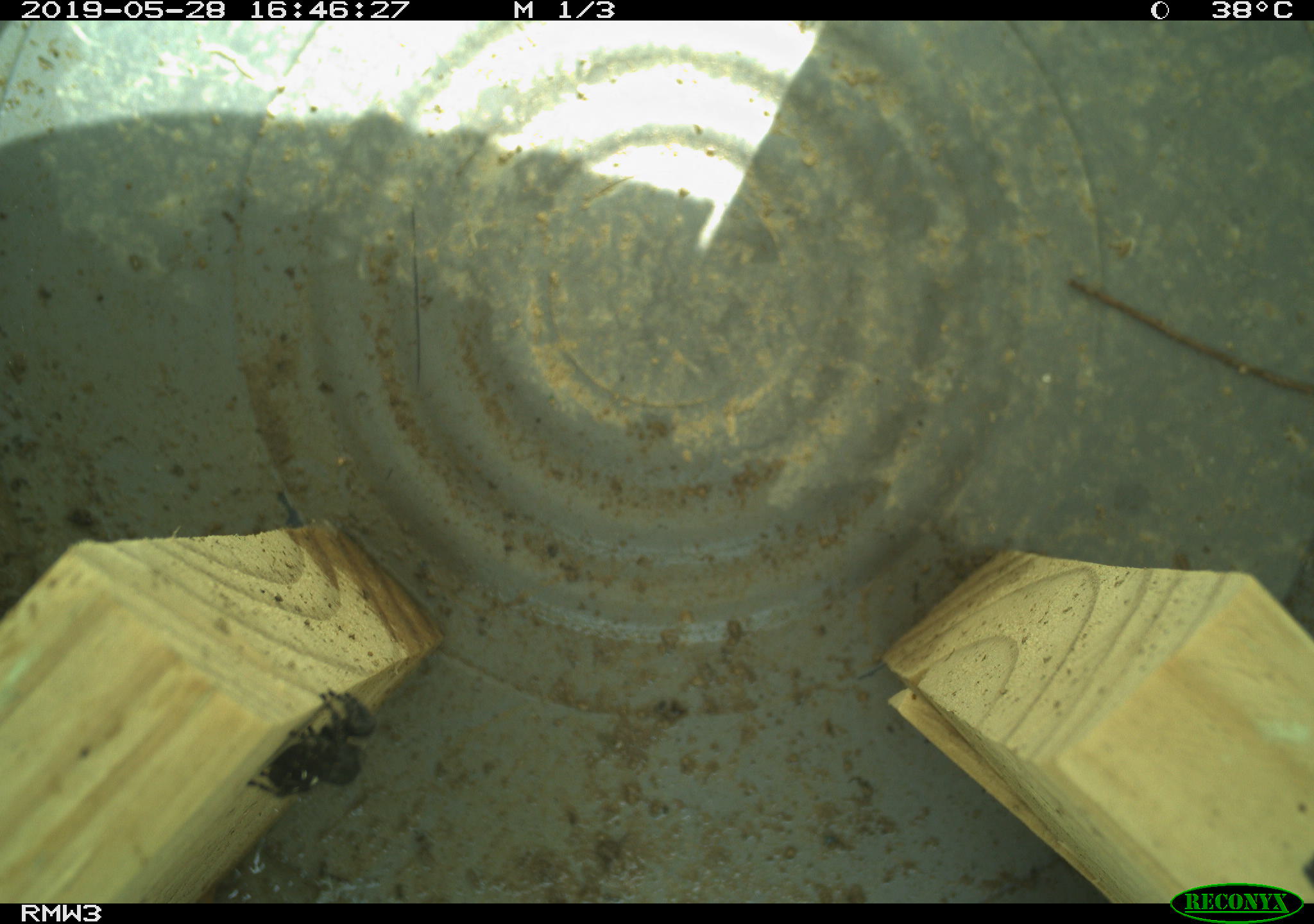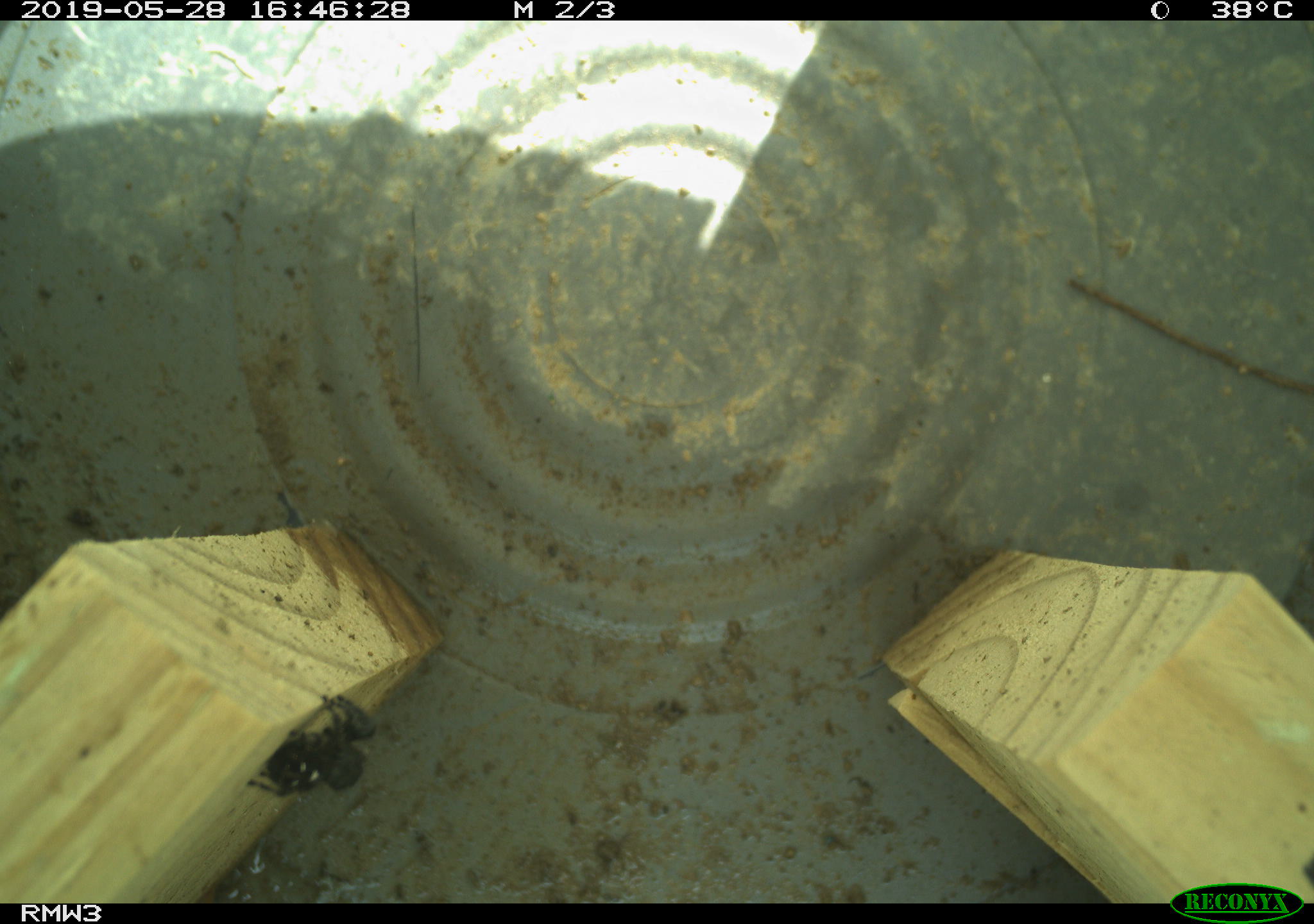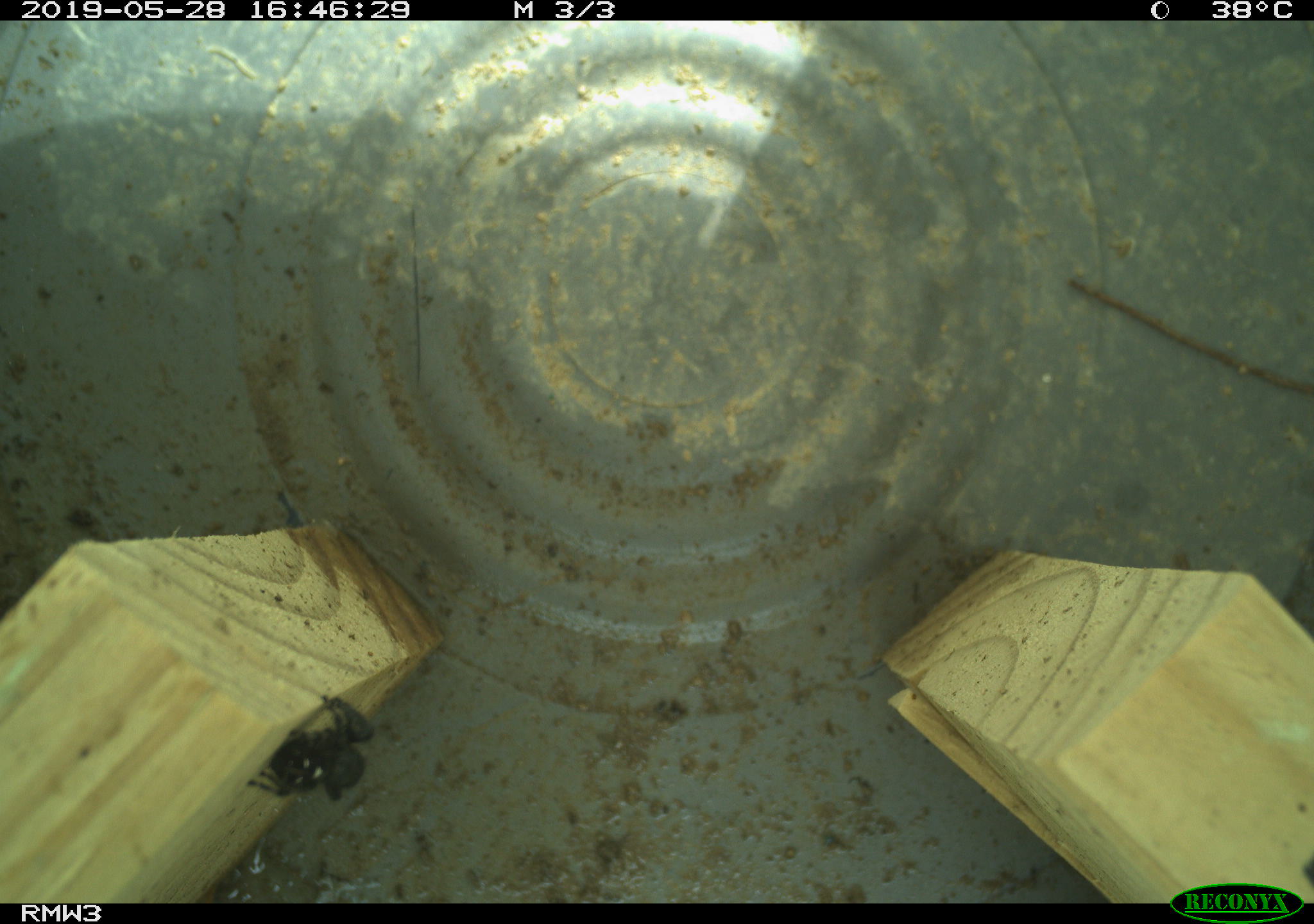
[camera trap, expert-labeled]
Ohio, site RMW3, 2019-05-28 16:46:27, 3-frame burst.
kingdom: Animalia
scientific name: Animalia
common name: animal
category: invertebrate